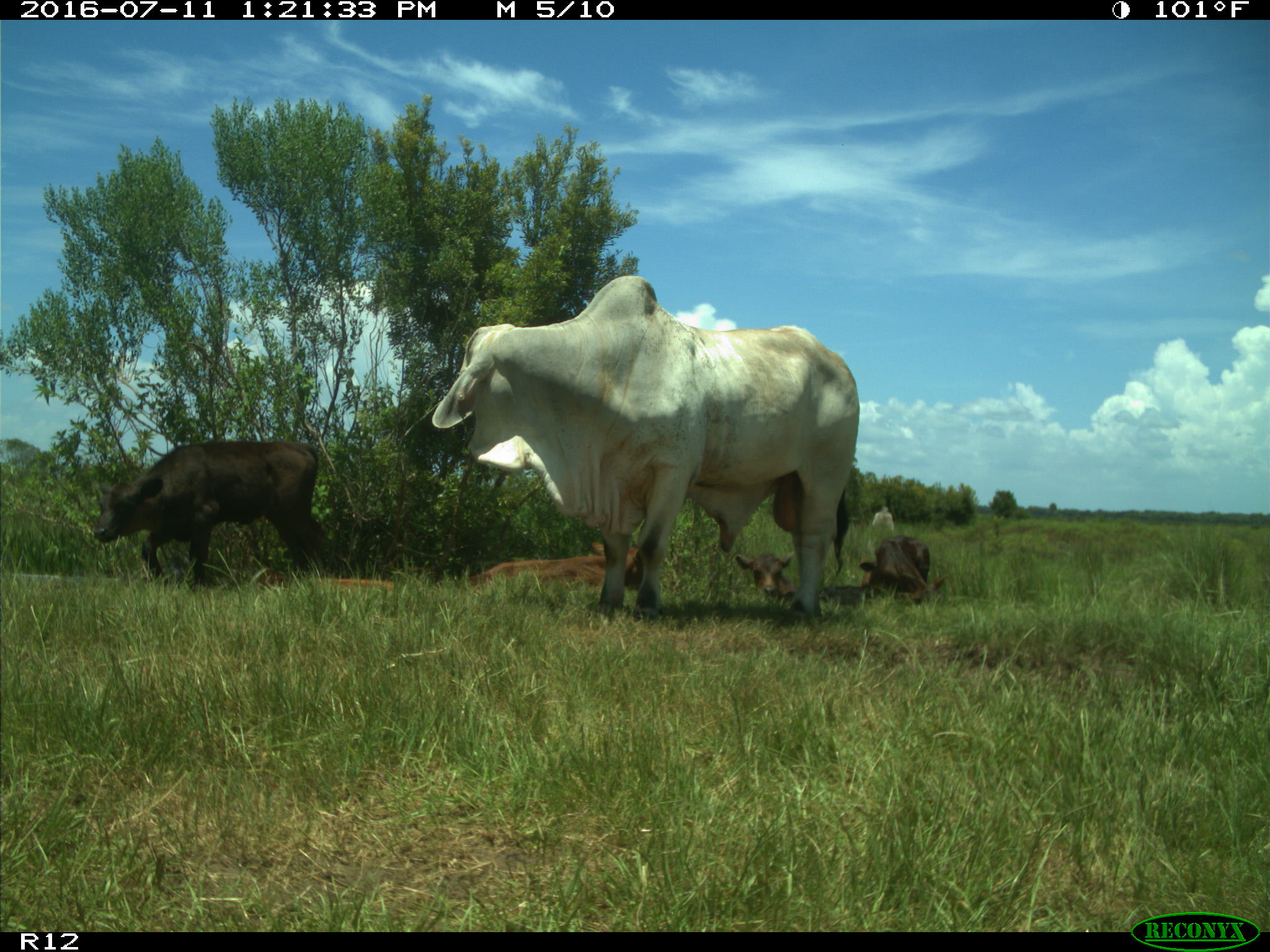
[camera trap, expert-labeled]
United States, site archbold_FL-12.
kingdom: Animalia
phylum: Chordata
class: Mammalia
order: Artiodactyla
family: Bovidae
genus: Bos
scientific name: Bos taurus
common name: domestic cow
Bos taurus (domestic cow).